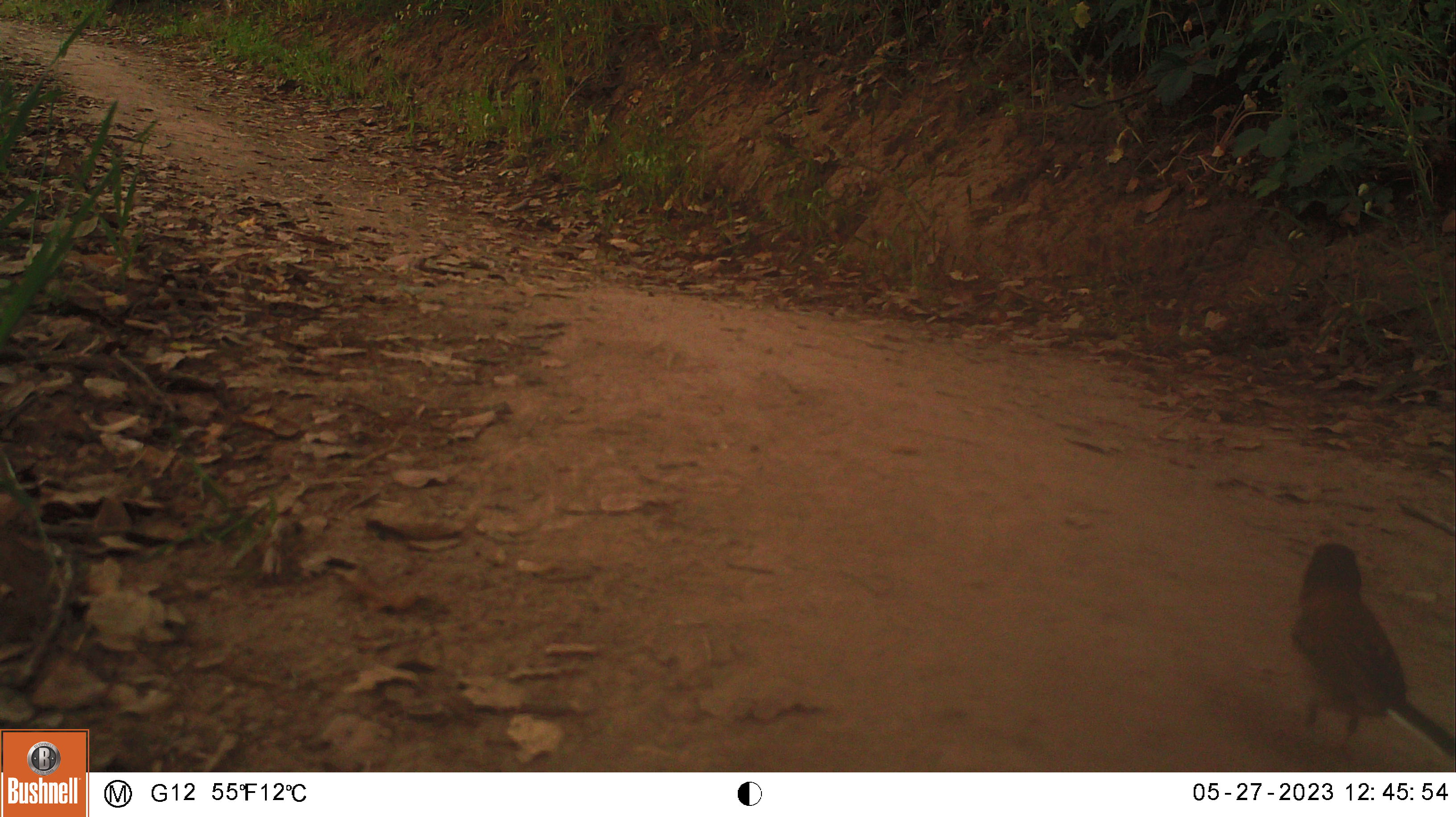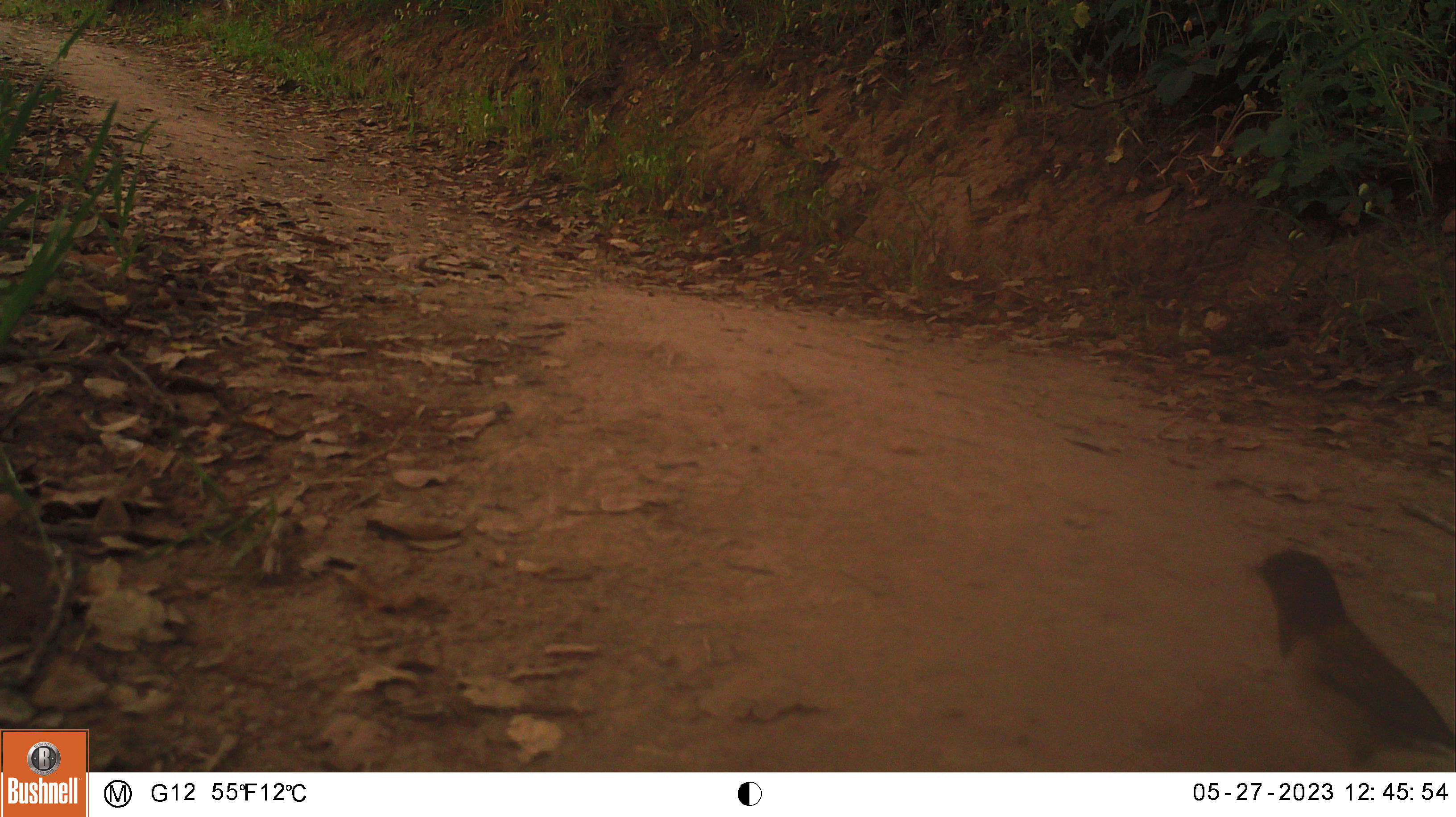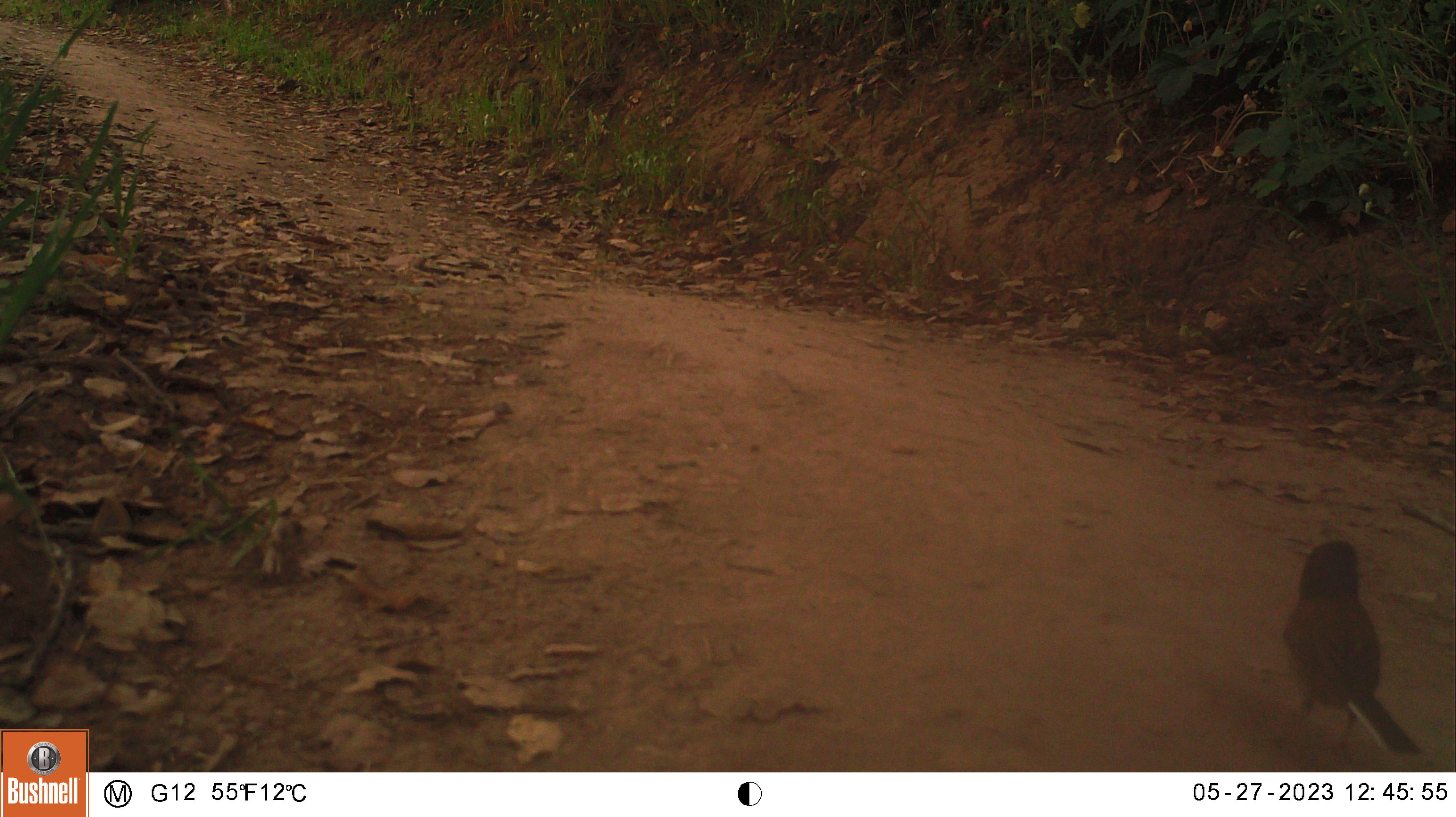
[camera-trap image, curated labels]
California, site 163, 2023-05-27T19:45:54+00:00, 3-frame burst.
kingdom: Animalia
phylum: Chordata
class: Aves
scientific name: Aves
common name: bird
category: unknown bird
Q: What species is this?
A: Unknown bird (bird) (Aves).